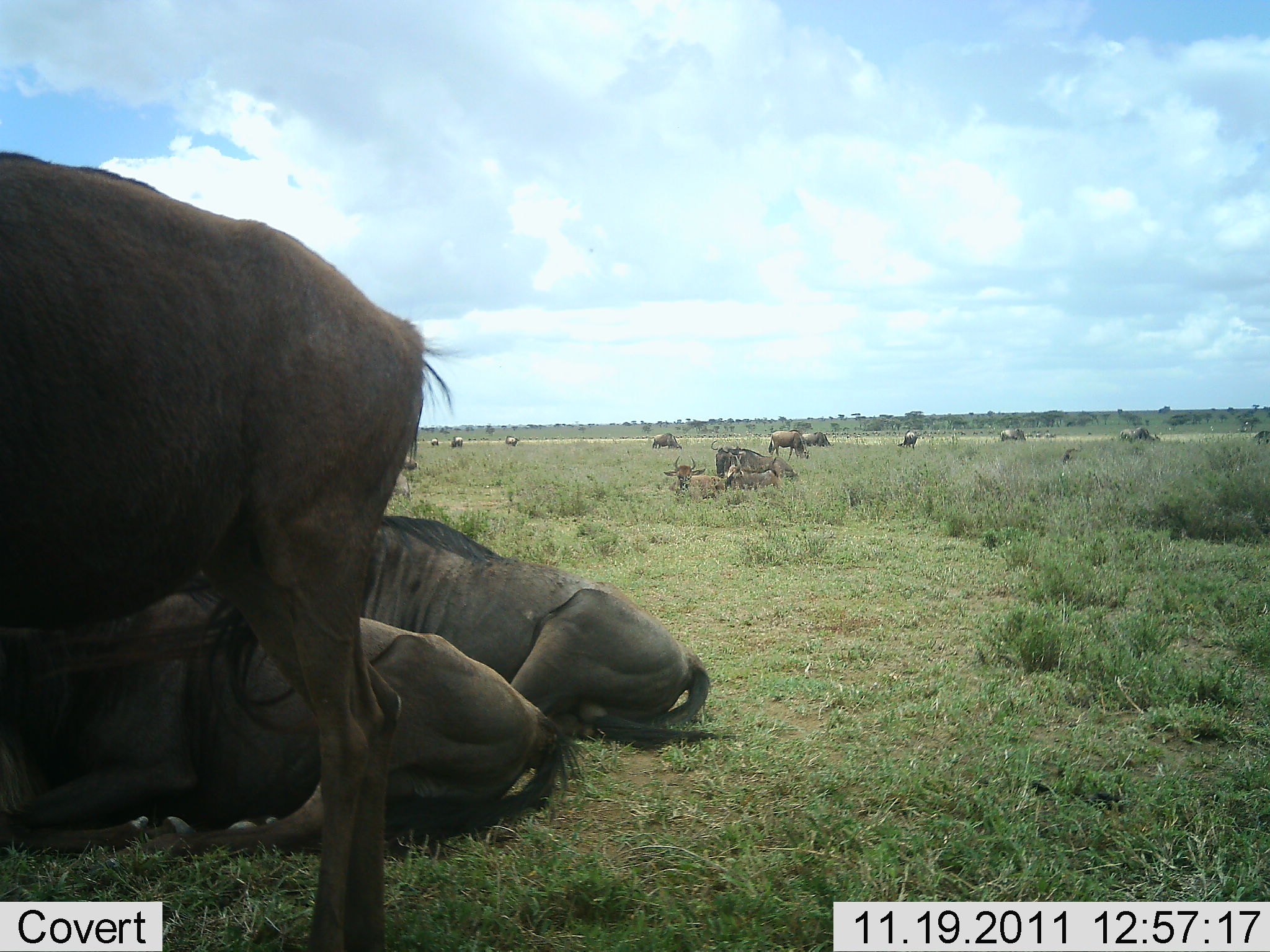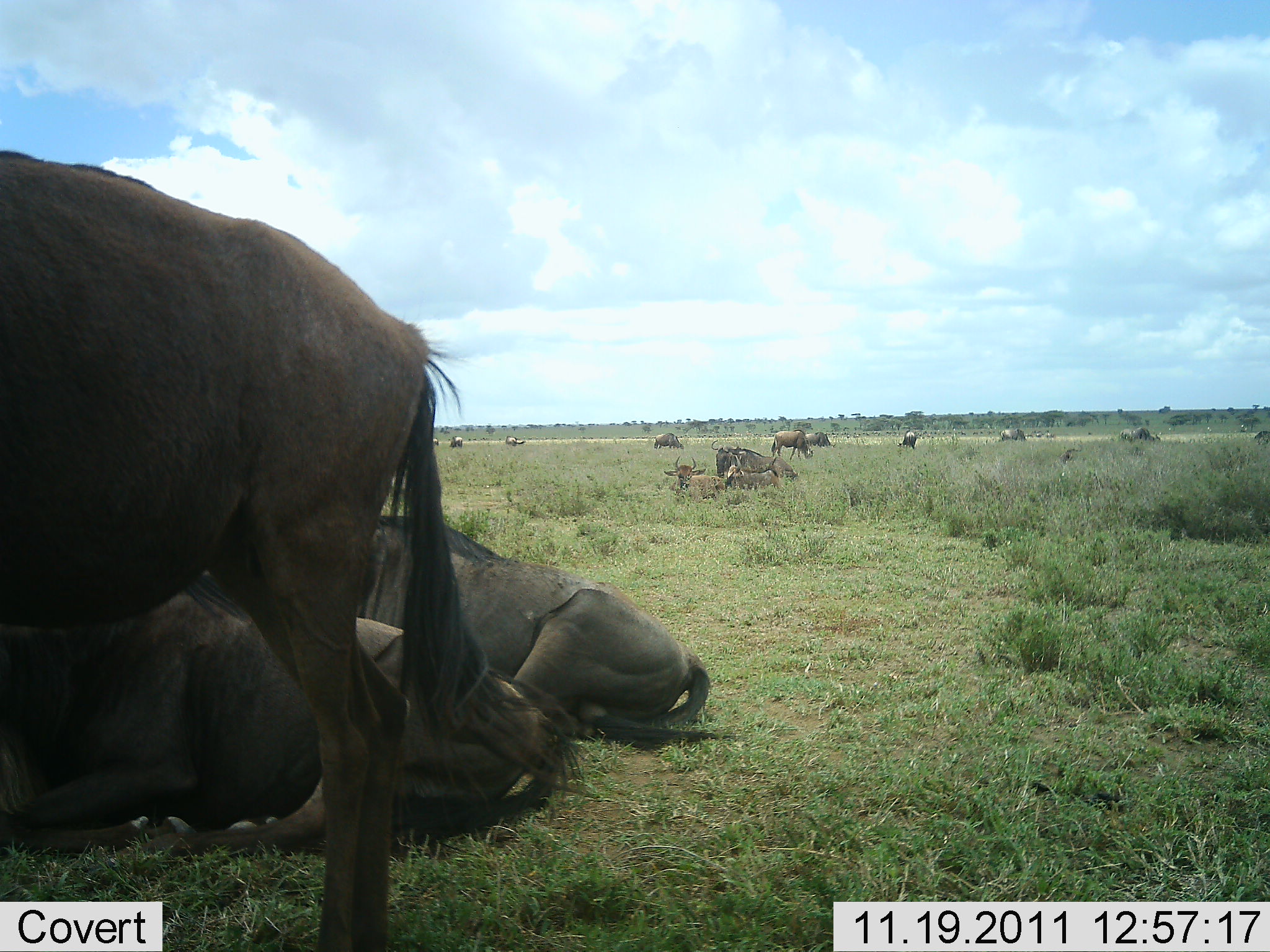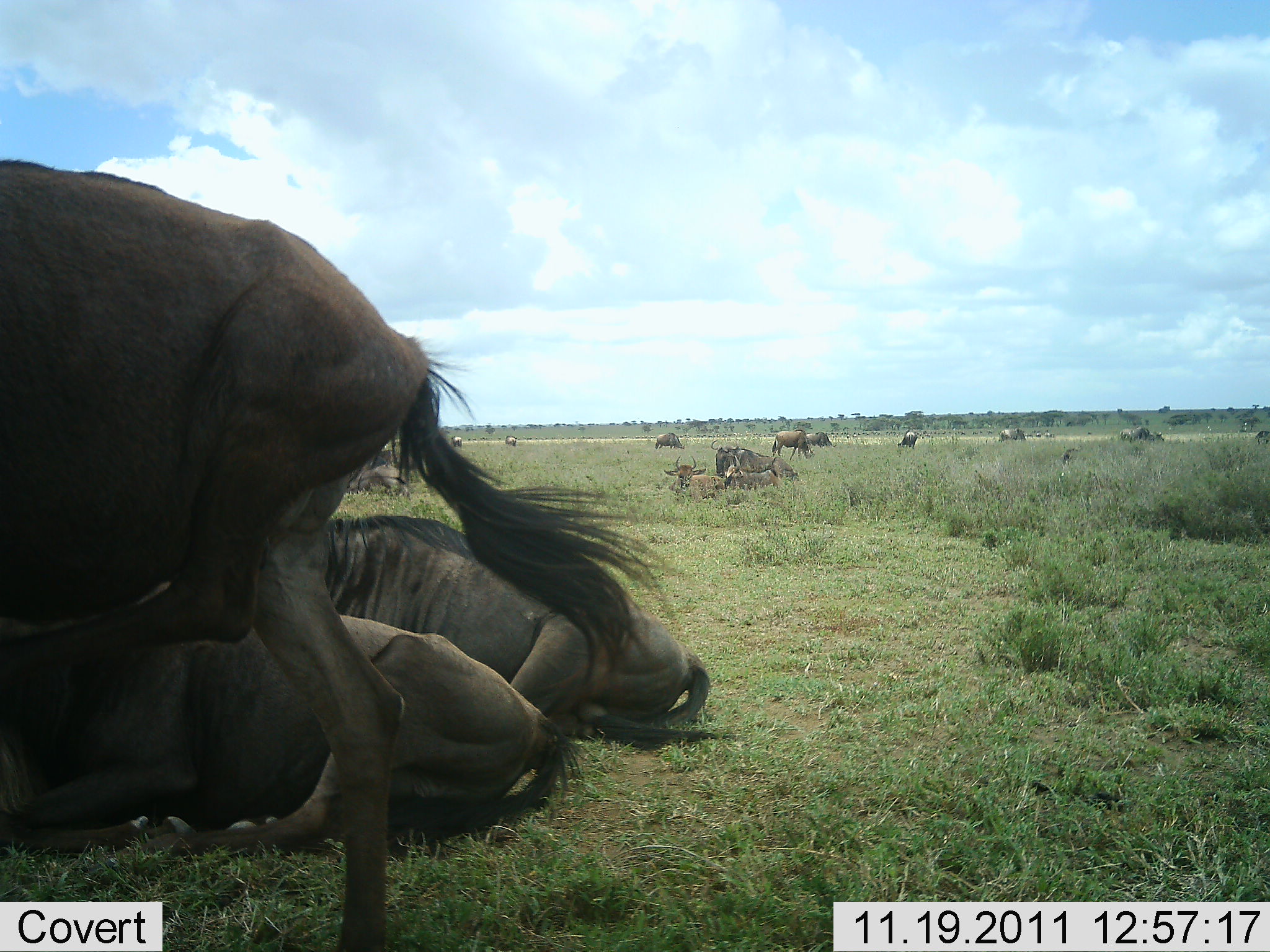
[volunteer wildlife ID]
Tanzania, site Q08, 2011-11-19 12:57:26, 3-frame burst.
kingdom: Animalia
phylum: Chordata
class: Mammalia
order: Artiodactyla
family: Bovidae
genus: Connochaetes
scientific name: Connochaetes taurinus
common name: blue wildebeest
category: wildebeest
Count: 11-50.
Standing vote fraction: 92%.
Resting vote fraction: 100%.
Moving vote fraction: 38%.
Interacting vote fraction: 8%.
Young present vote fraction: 15%.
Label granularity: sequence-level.